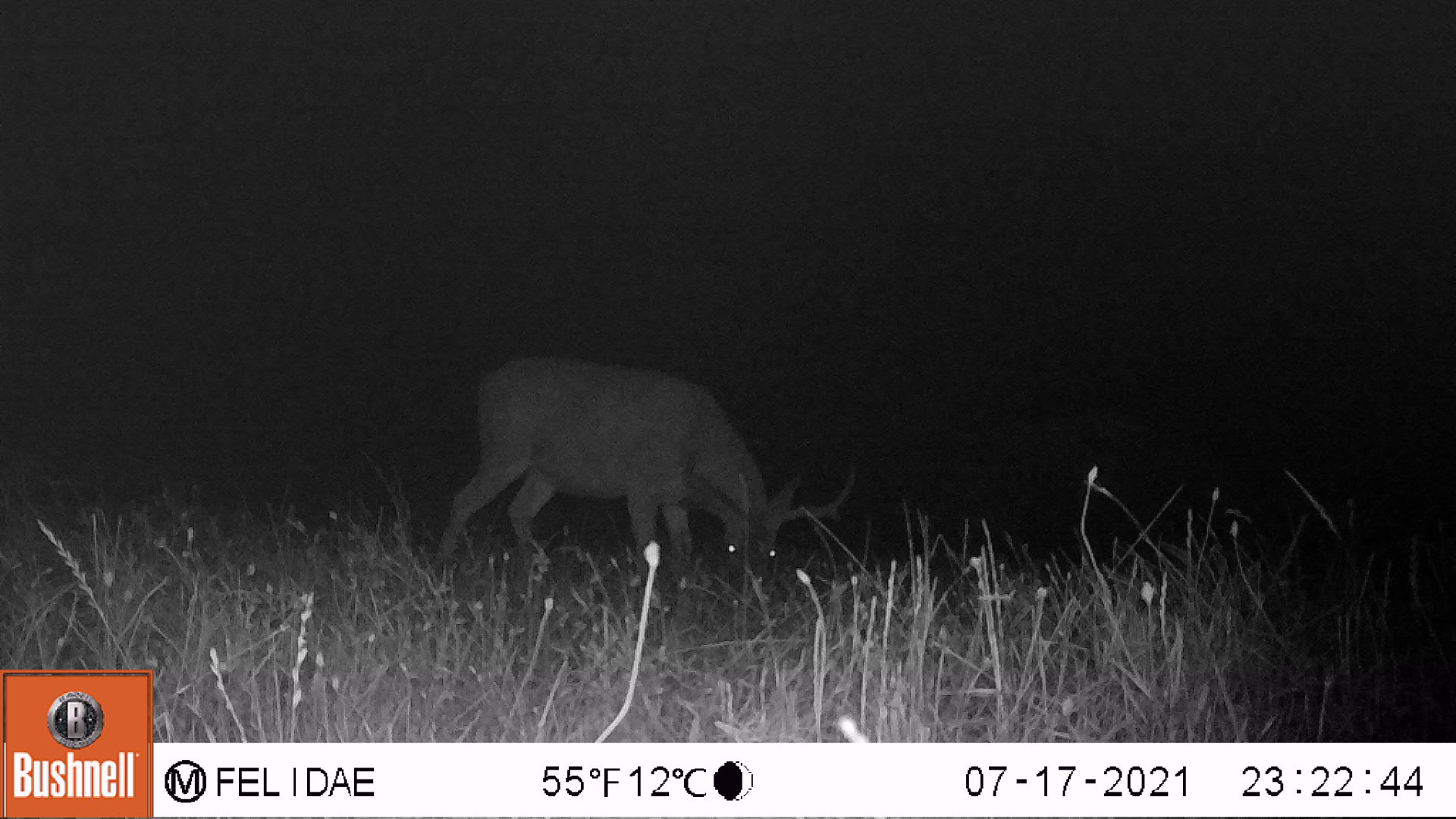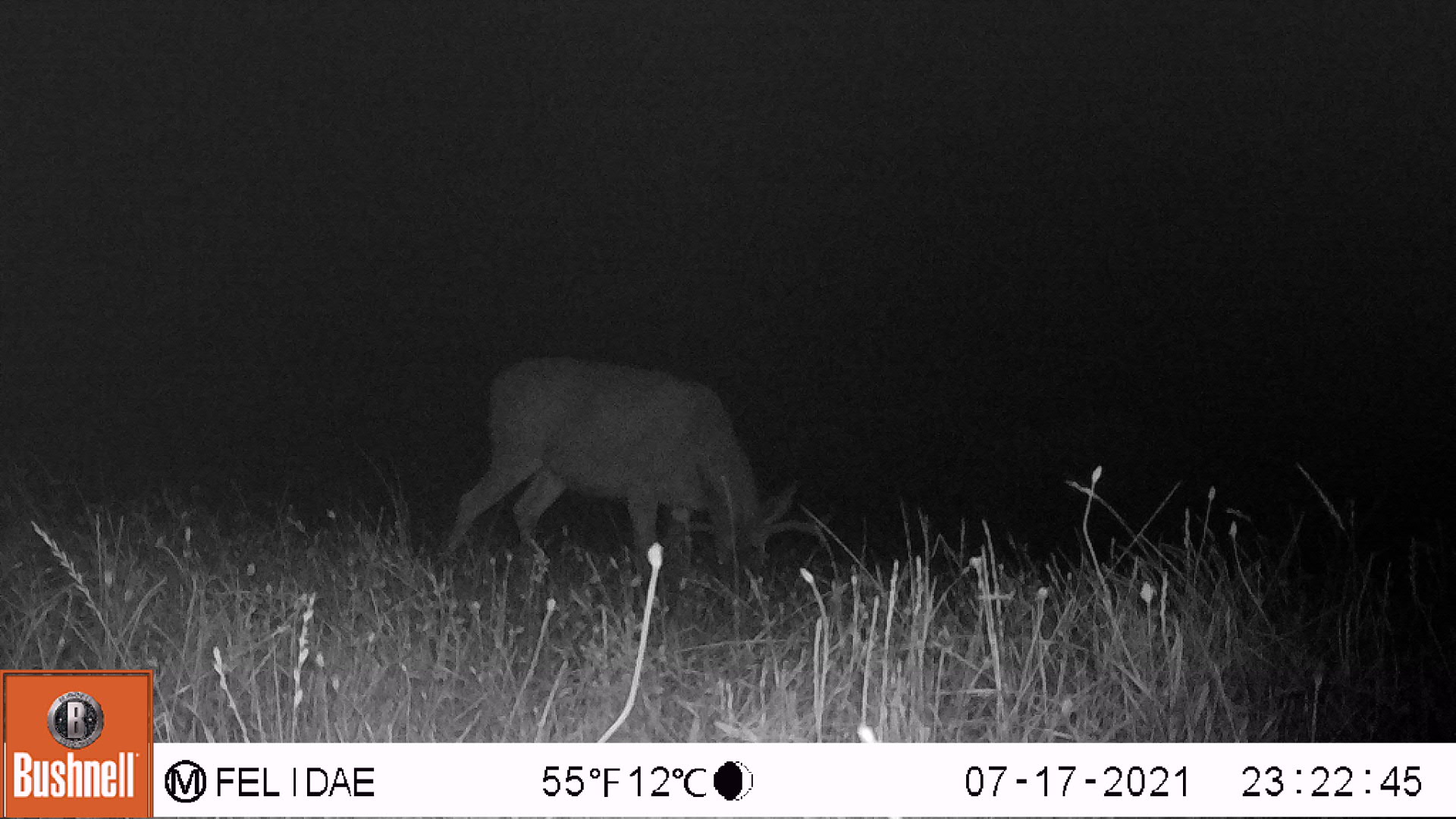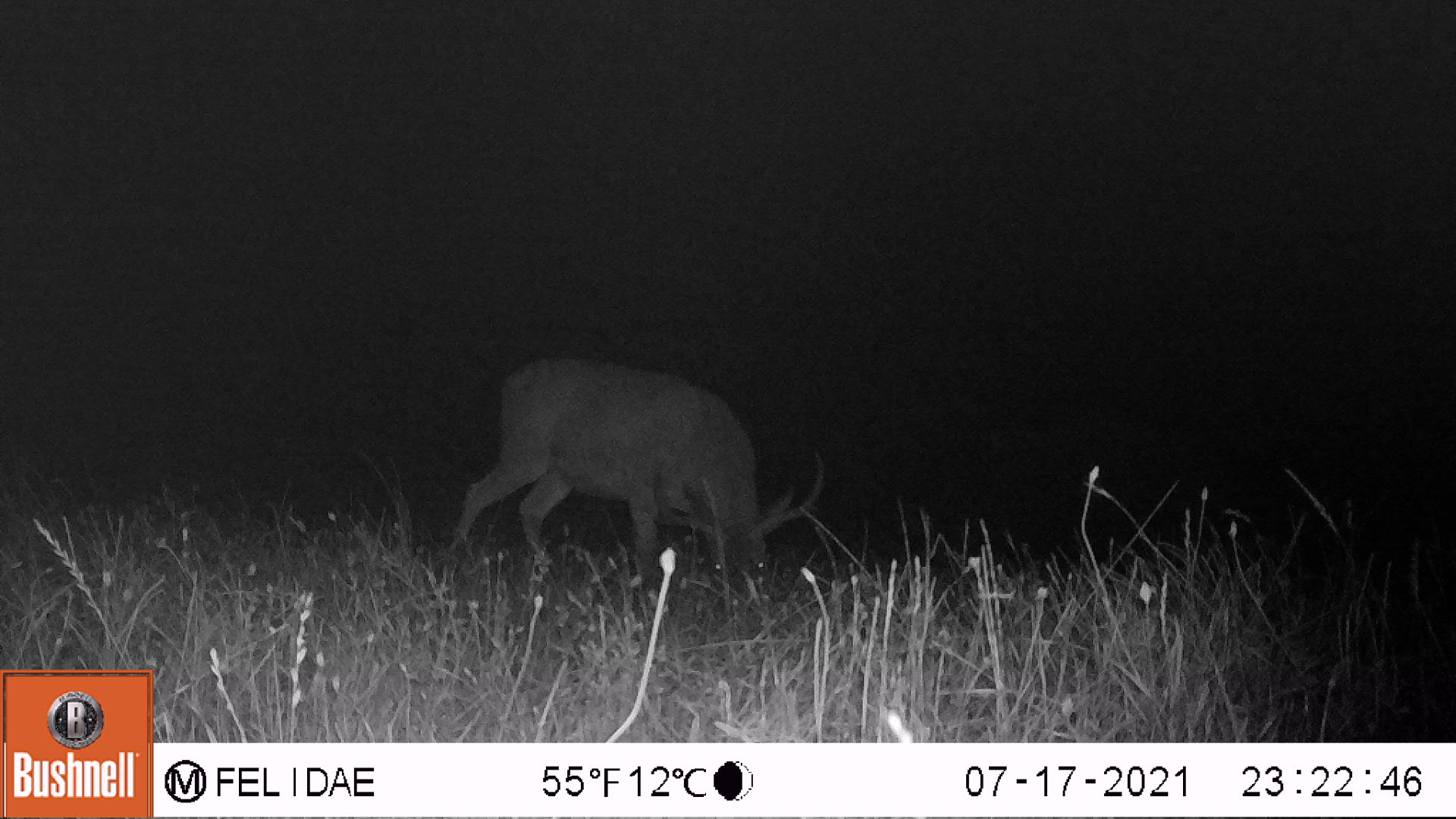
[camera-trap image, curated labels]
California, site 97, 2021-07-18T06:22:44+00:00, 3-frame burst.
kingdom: Animalia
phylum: Chordata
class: Mammalia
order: Artiodactyla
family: Cervidae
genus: Odocoileus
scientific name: Odocoileus hemionus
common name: mule deer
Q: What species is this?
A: Mule deer (Odocoileus hemionus).